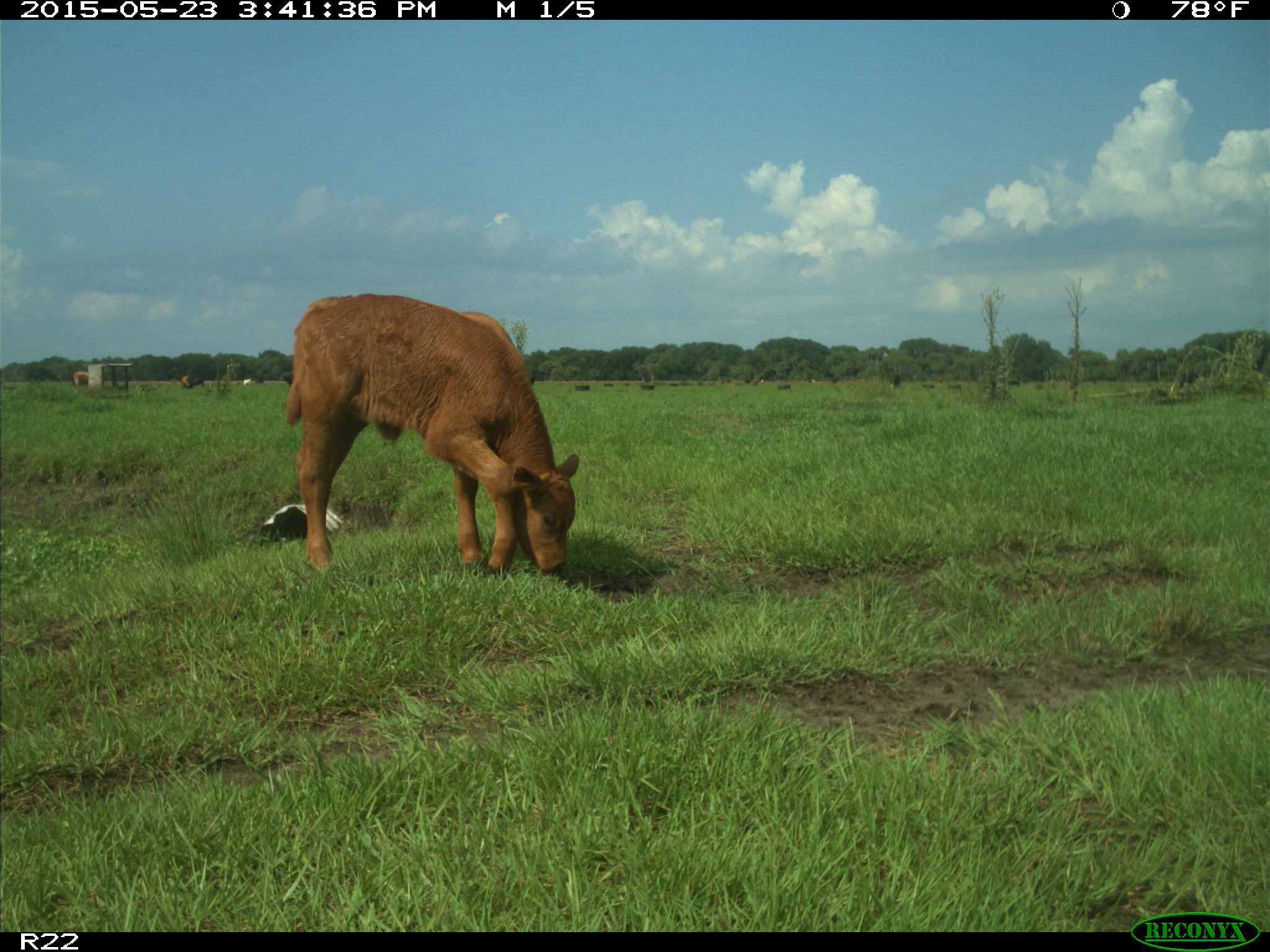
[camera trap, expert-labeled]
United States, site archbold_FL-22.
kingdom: Animalia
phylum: Chordata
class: Mammalia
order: Artiodactyla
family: Bovidae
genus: Bos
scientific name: Bos taurus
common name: domestic cow